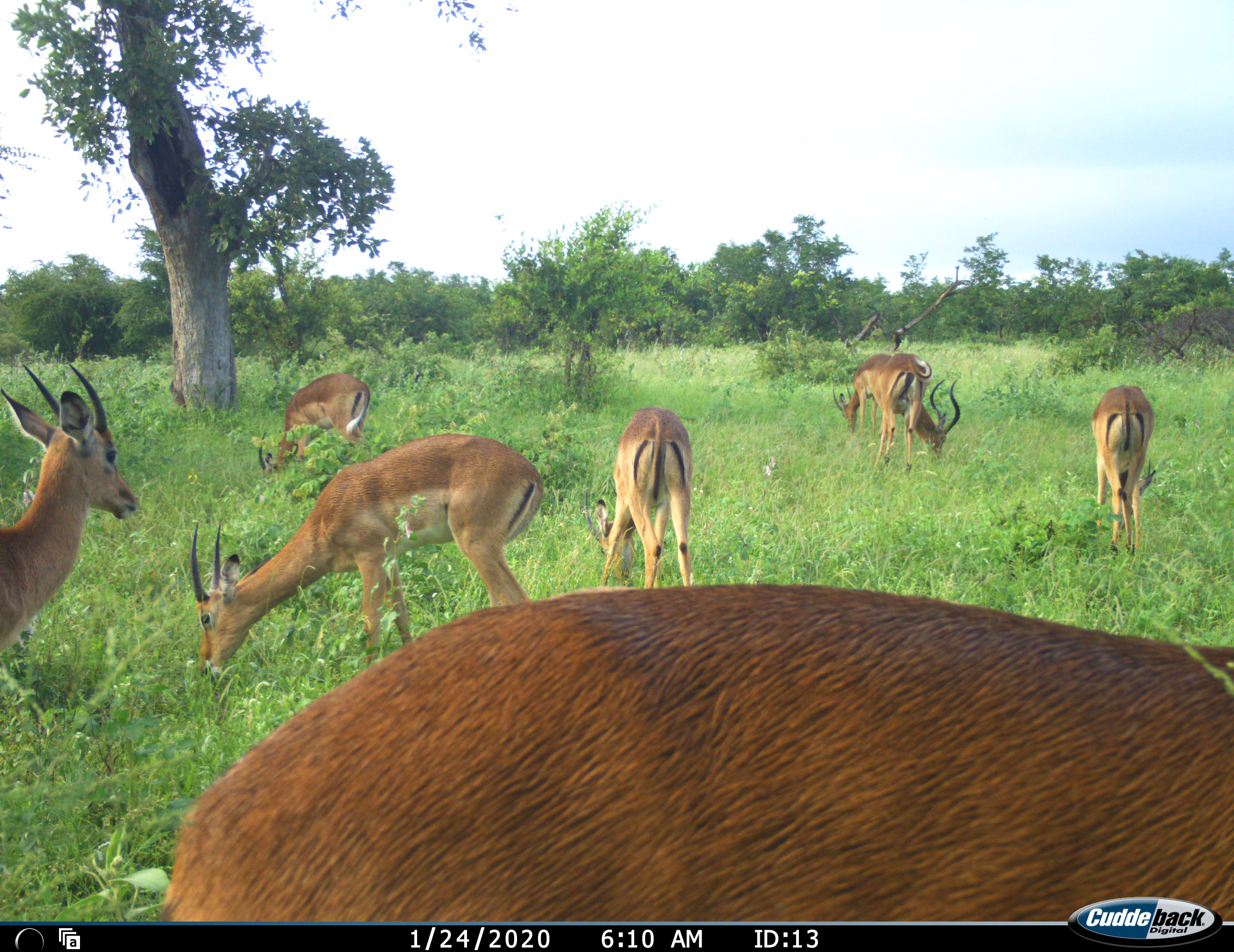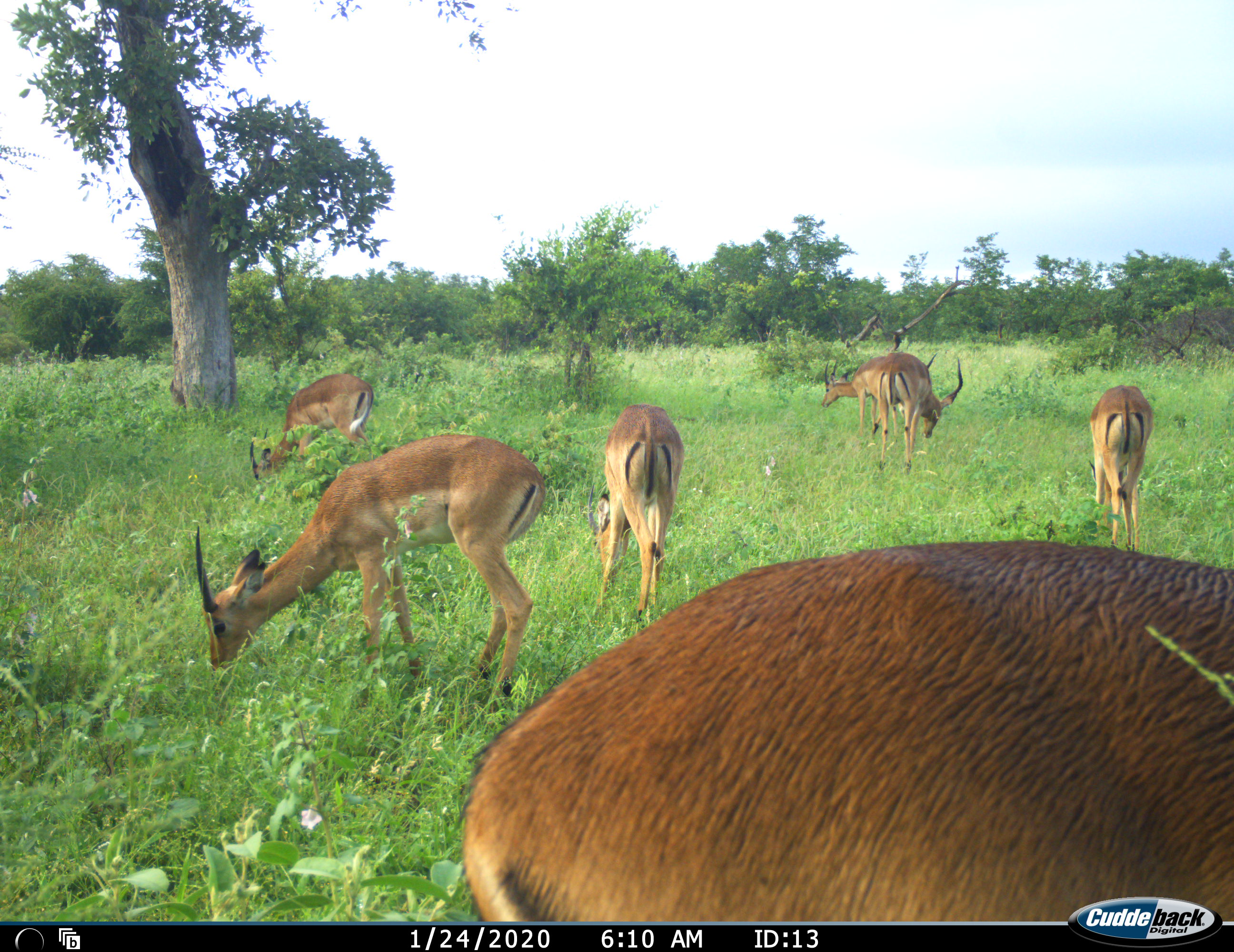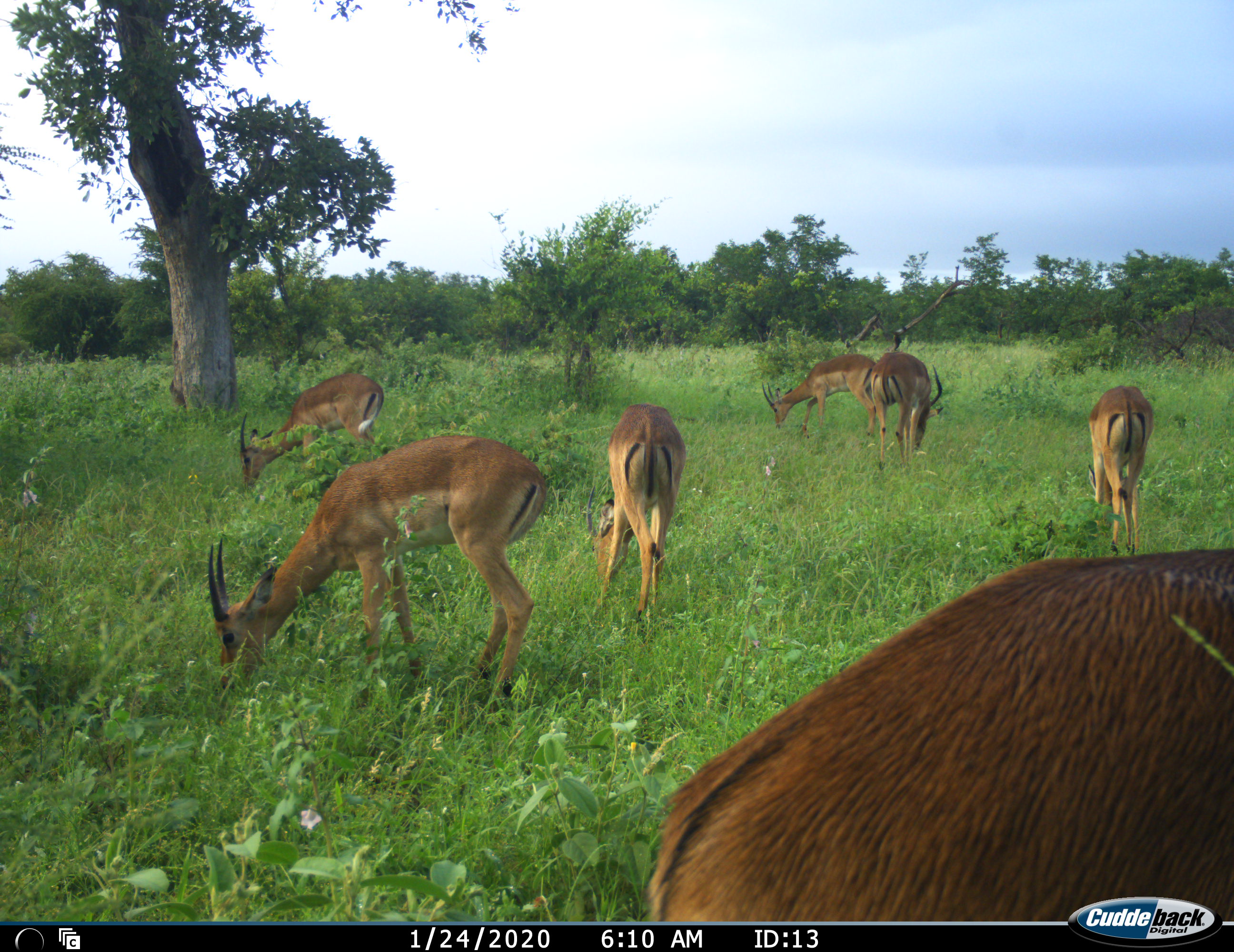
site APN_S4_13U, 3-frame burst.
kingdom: Animalia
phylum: Chordata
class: Mammalia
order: Artiodactyla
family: Bovidae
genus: Aepyceros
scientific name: Aepyceros melampus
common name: impala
Impala (Aepyceros melampus), count 8. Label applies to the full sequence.